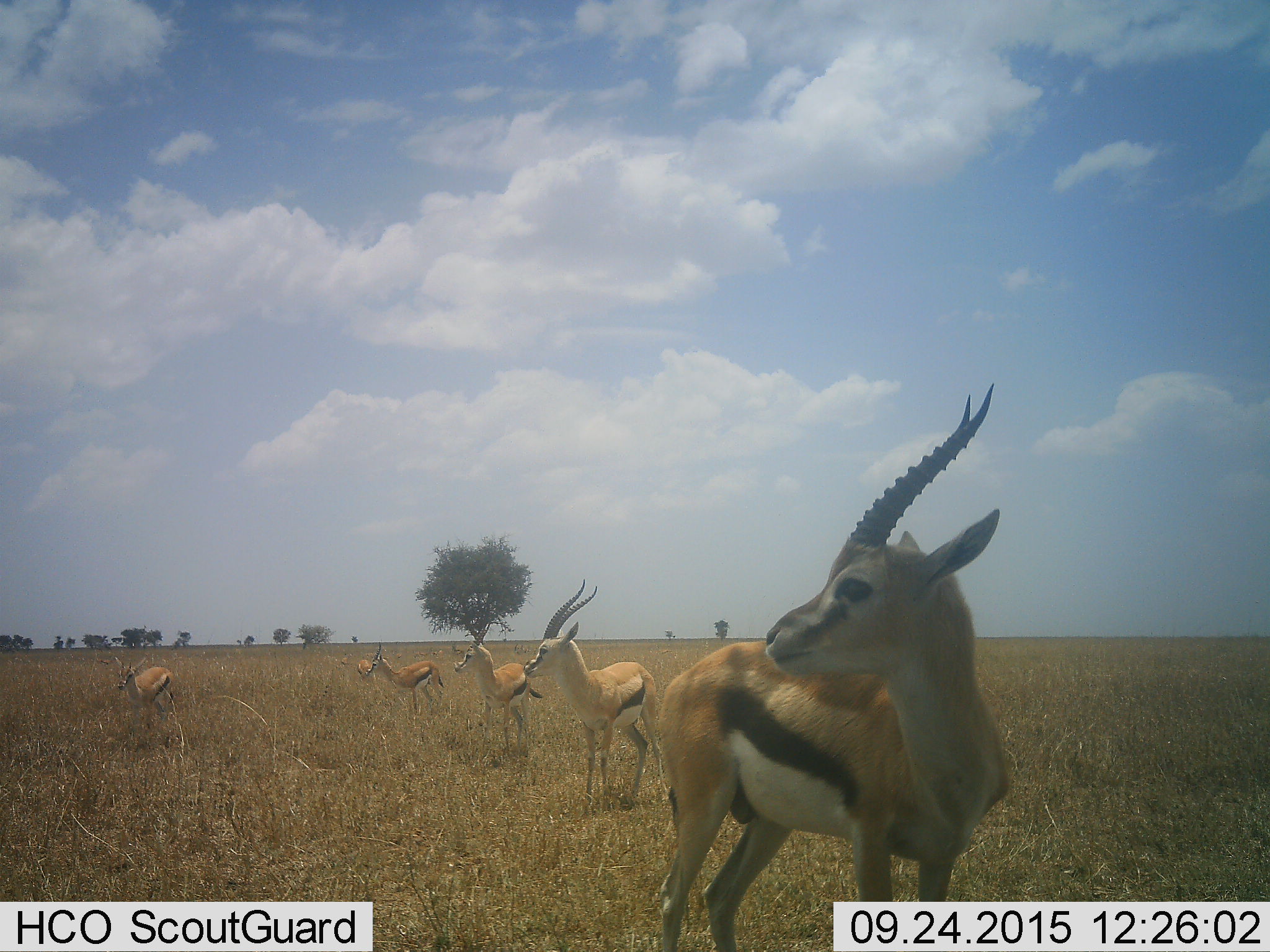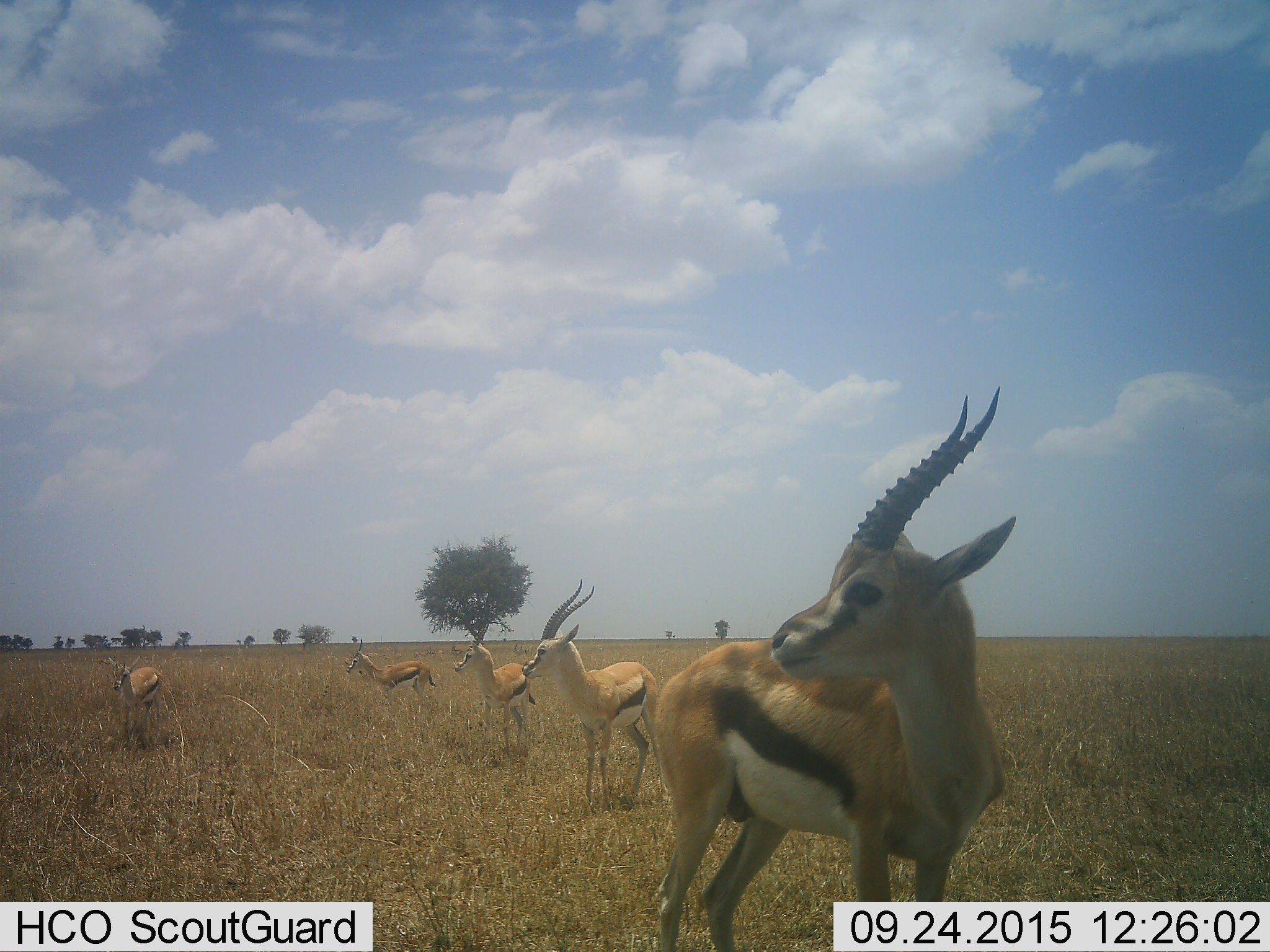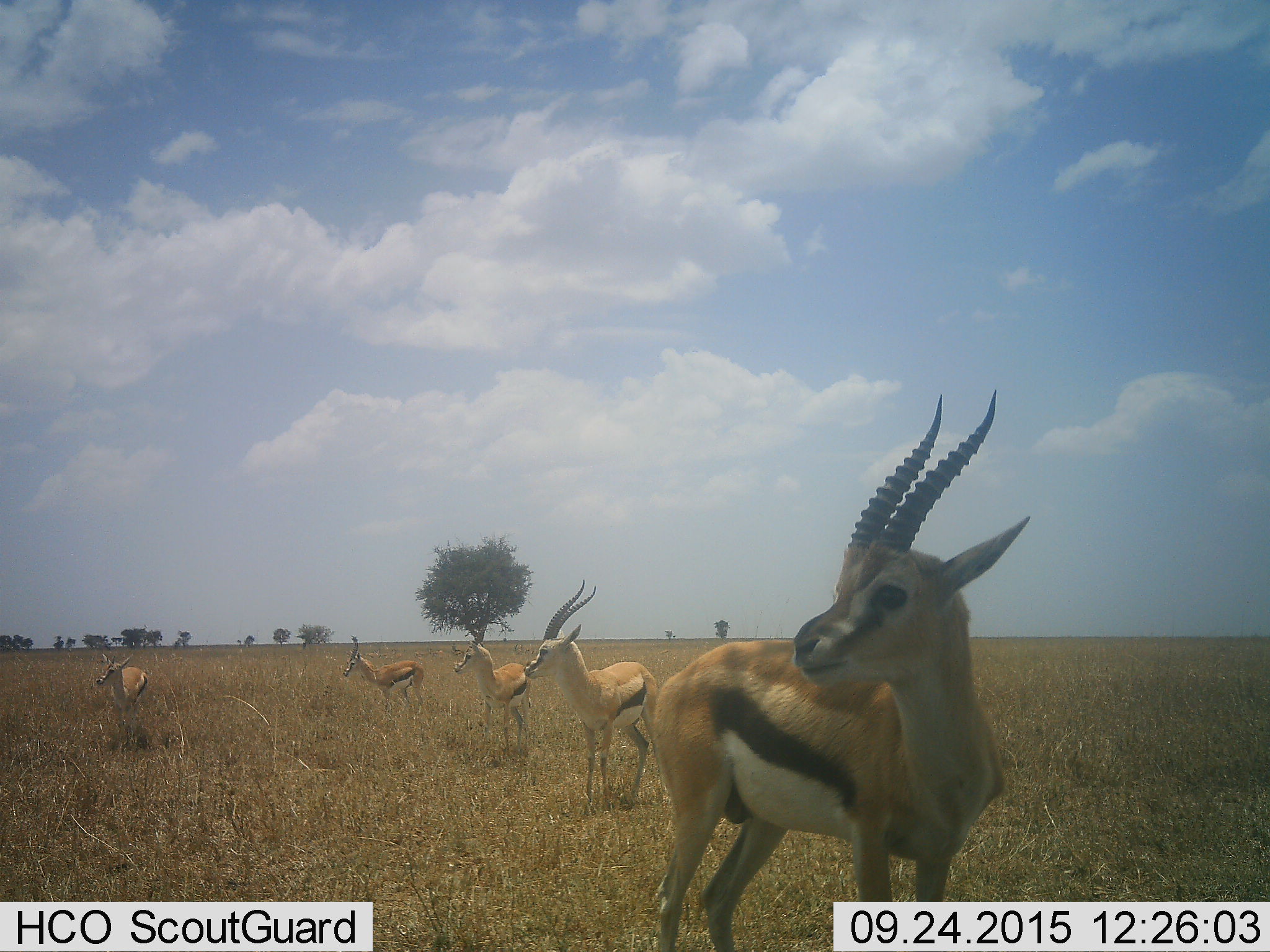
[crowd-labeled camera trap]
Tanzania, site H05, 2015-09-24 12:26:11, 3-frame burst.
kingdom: Animalia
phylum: Chordata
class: Mammalia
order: Artiodactyla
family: Bovidae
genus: Eudorcas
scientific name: Eudorcas thomsonii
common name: thomson's gazelle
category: gazellethomsons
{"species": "gazellethomsons (thomson's gazelle) (Eudorcas thomsonii)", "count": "6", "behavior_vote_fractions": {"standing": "100%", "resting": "0%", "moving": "20%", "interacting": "0%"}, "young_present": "0%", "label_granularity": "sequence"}